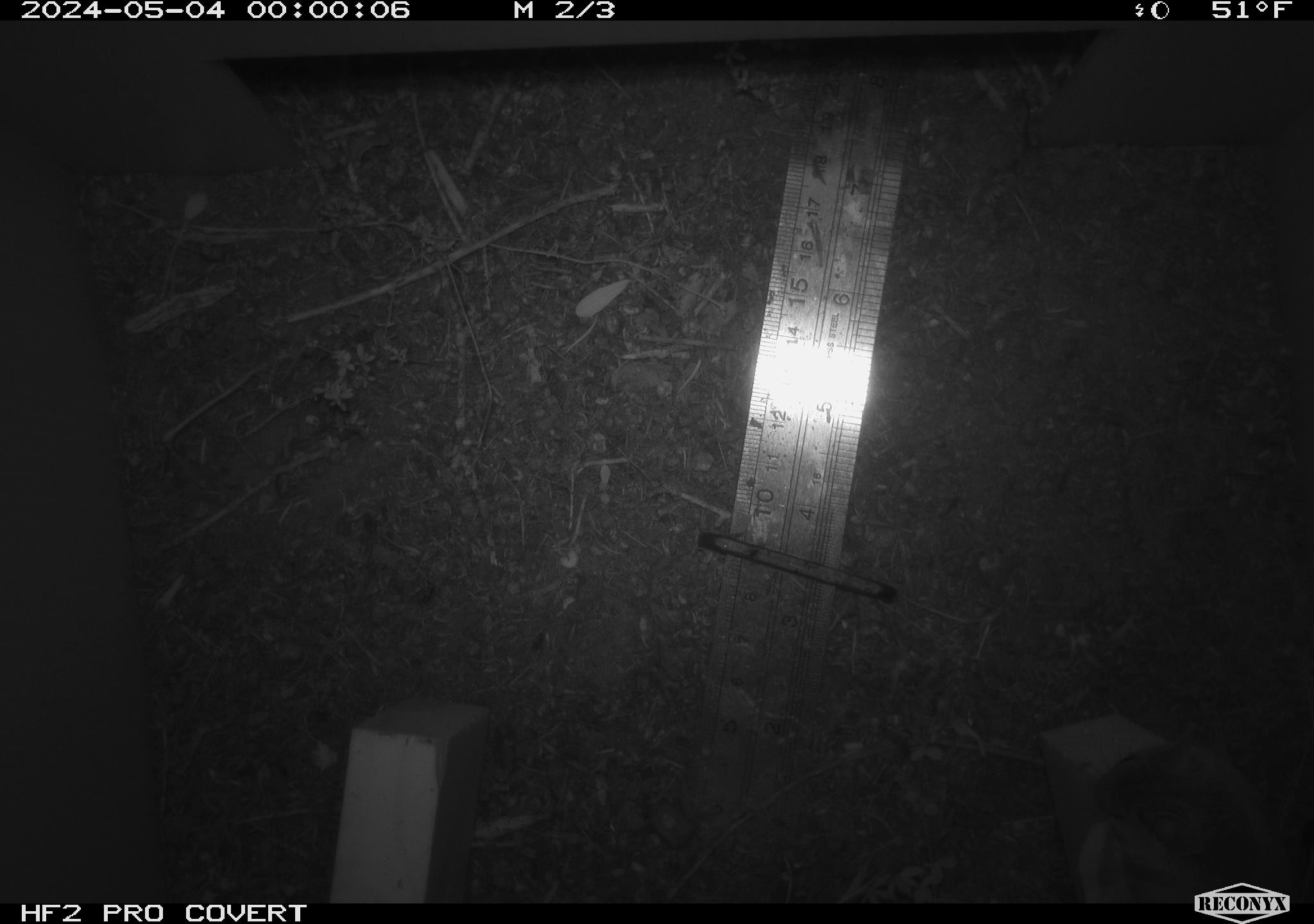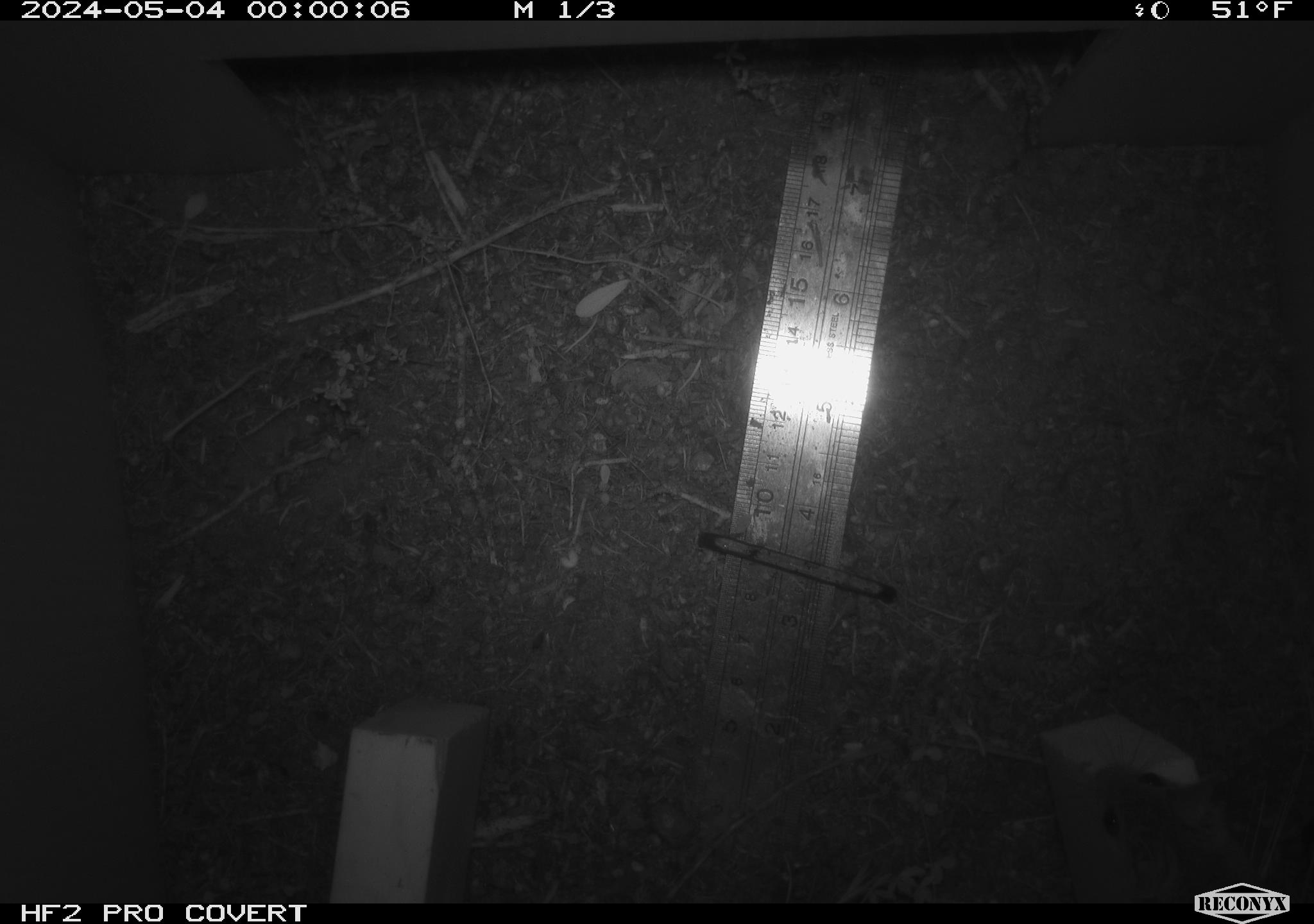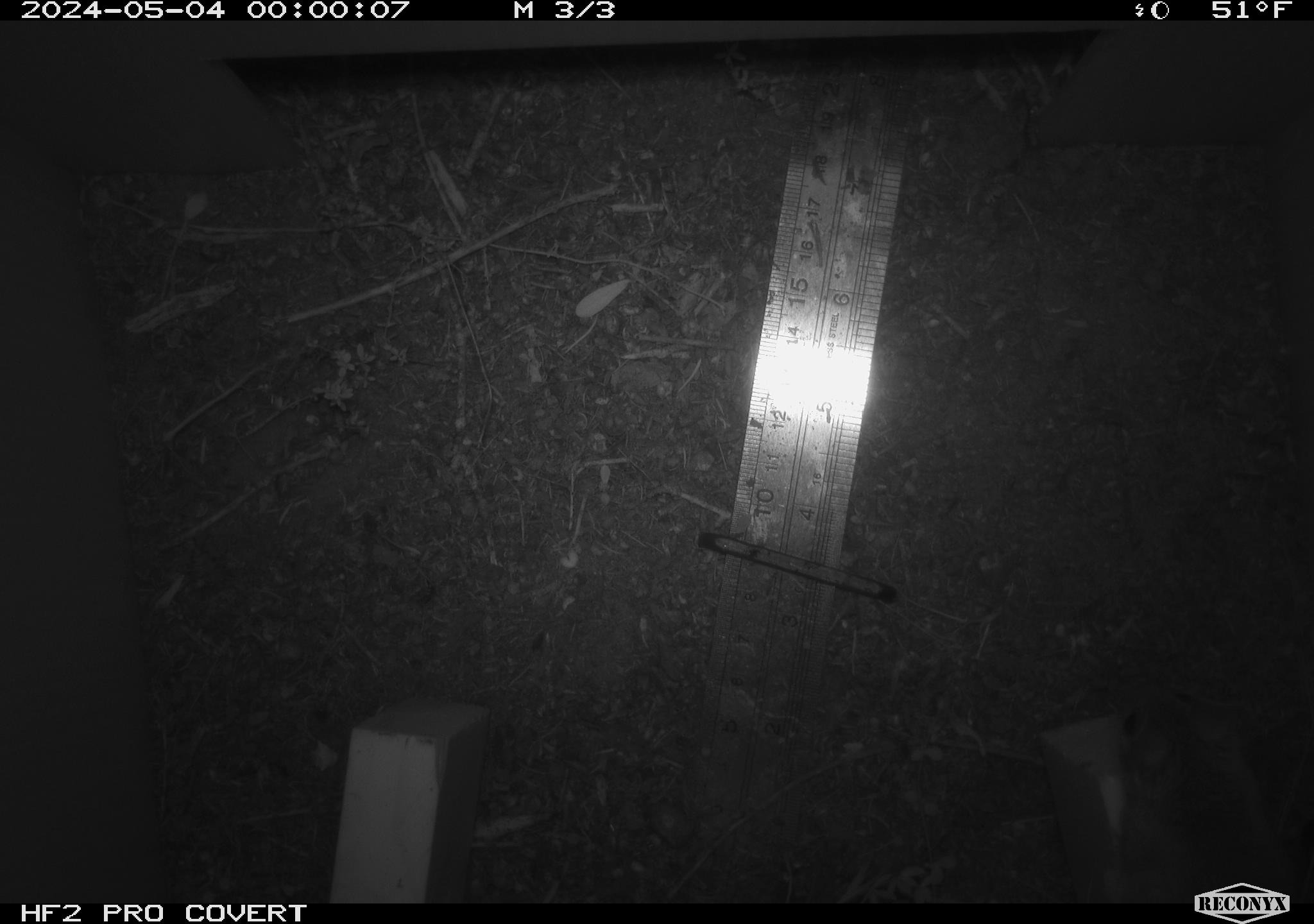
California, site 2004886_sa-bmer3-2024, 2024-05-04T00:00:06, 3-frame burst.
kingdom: Animalia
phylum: Chordata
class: Mammalia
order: Rodentia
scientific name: Rodentia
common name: mouse species